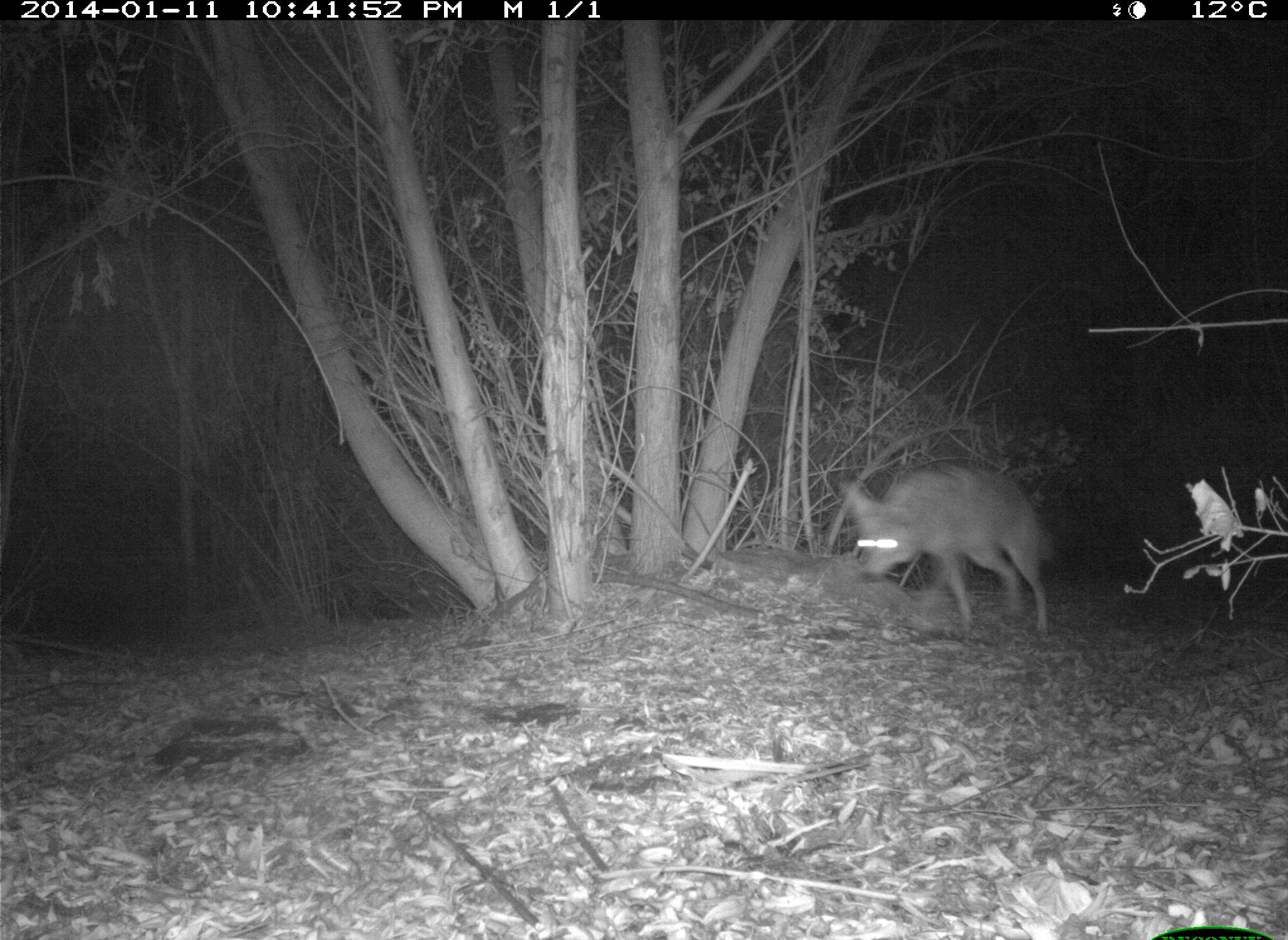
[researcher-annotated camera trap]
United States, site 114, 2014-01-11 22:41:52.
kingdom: Animalia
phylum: Chordata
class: Mammalia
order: Carnivora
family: Canidae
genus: Canis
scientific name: Canis latrans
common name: coyote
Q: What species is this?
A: Coyote (Canis latrans).